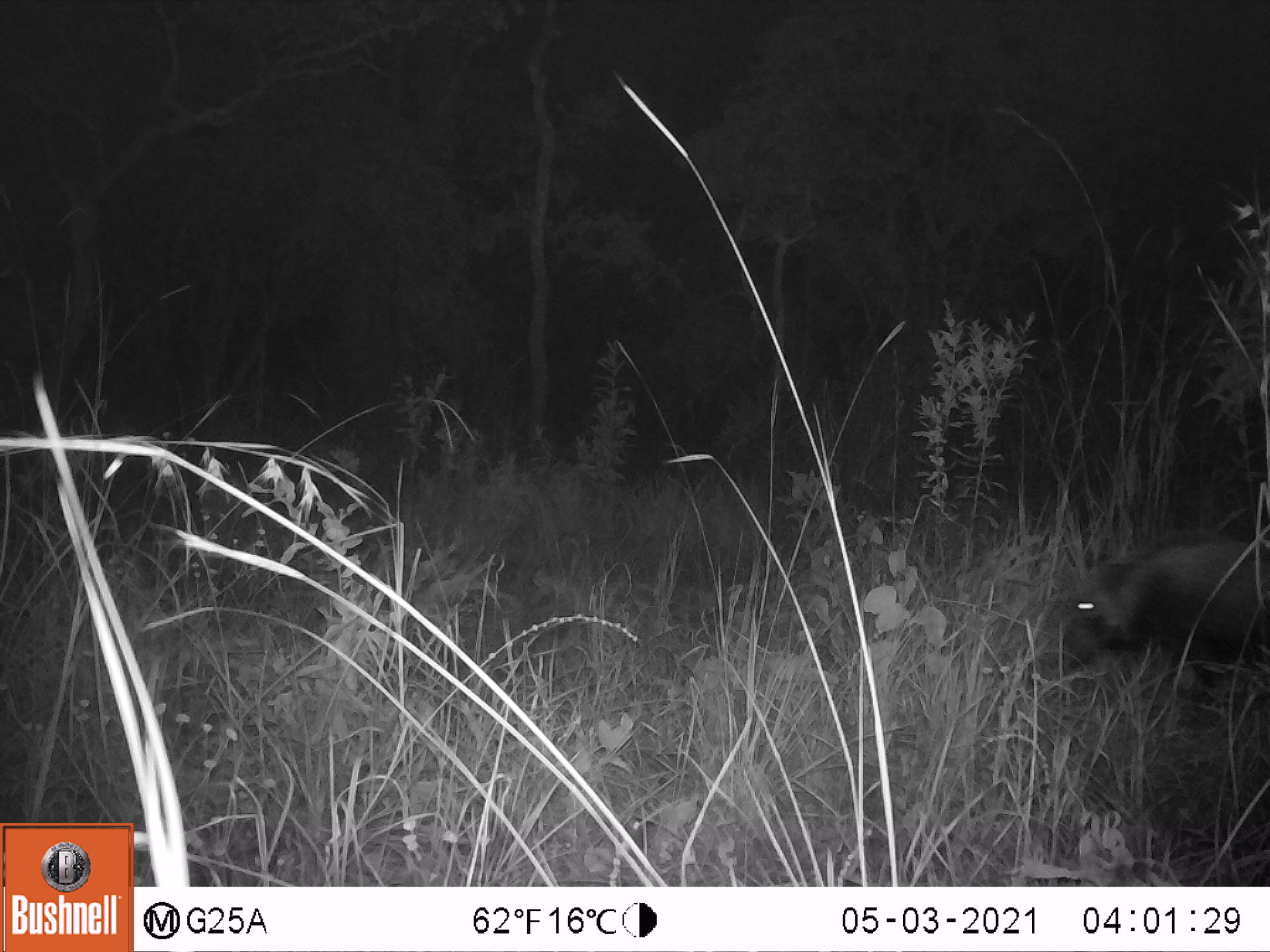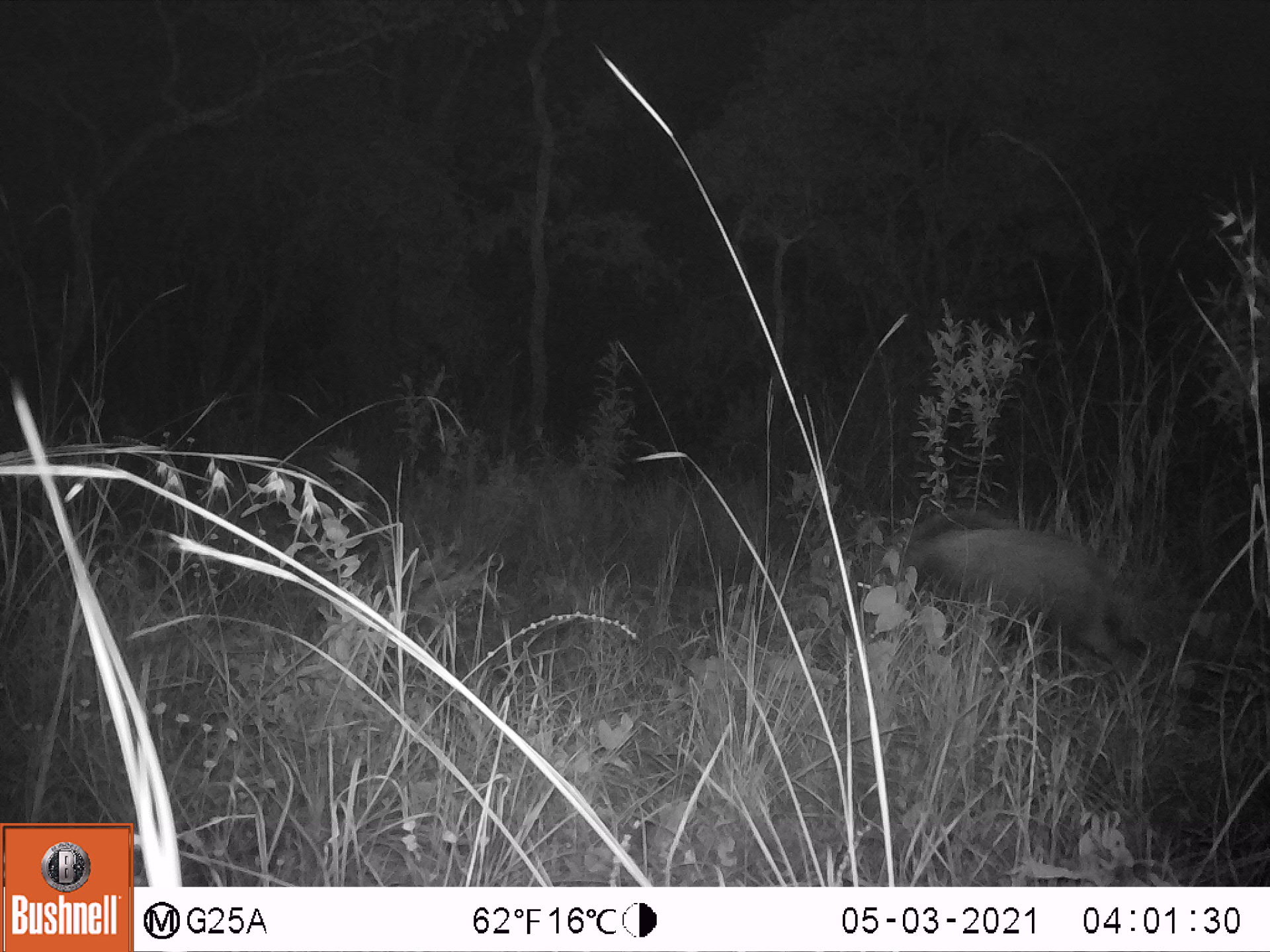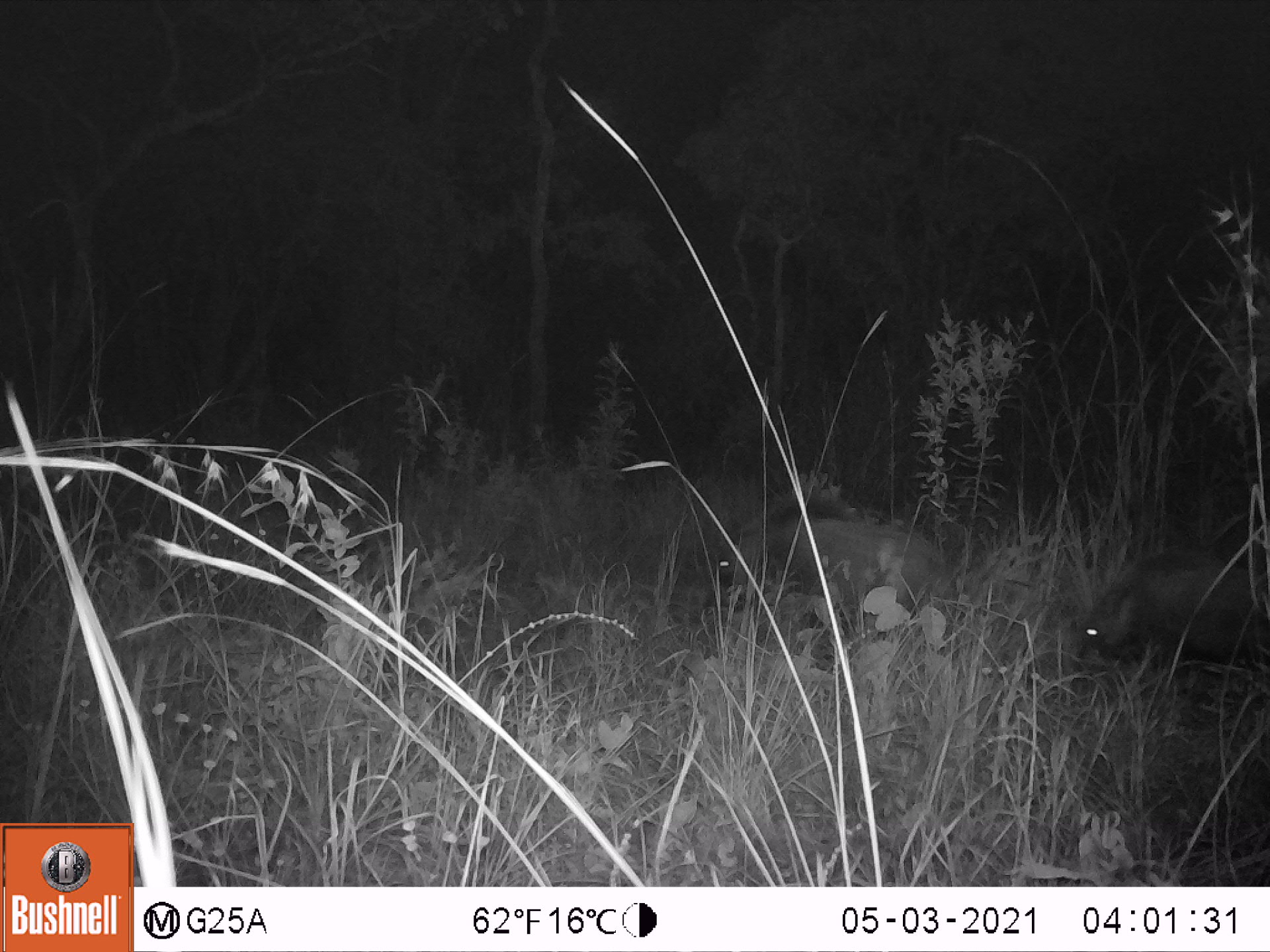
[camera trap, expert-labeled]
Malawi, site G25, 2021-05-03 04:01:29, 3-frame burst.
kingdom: Animalia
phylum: Chordata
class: Mammalia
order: Artiodactyla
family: Suidae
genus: Potamochoerus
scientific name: Potamochoerus larvatus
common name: bushpig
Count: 1.